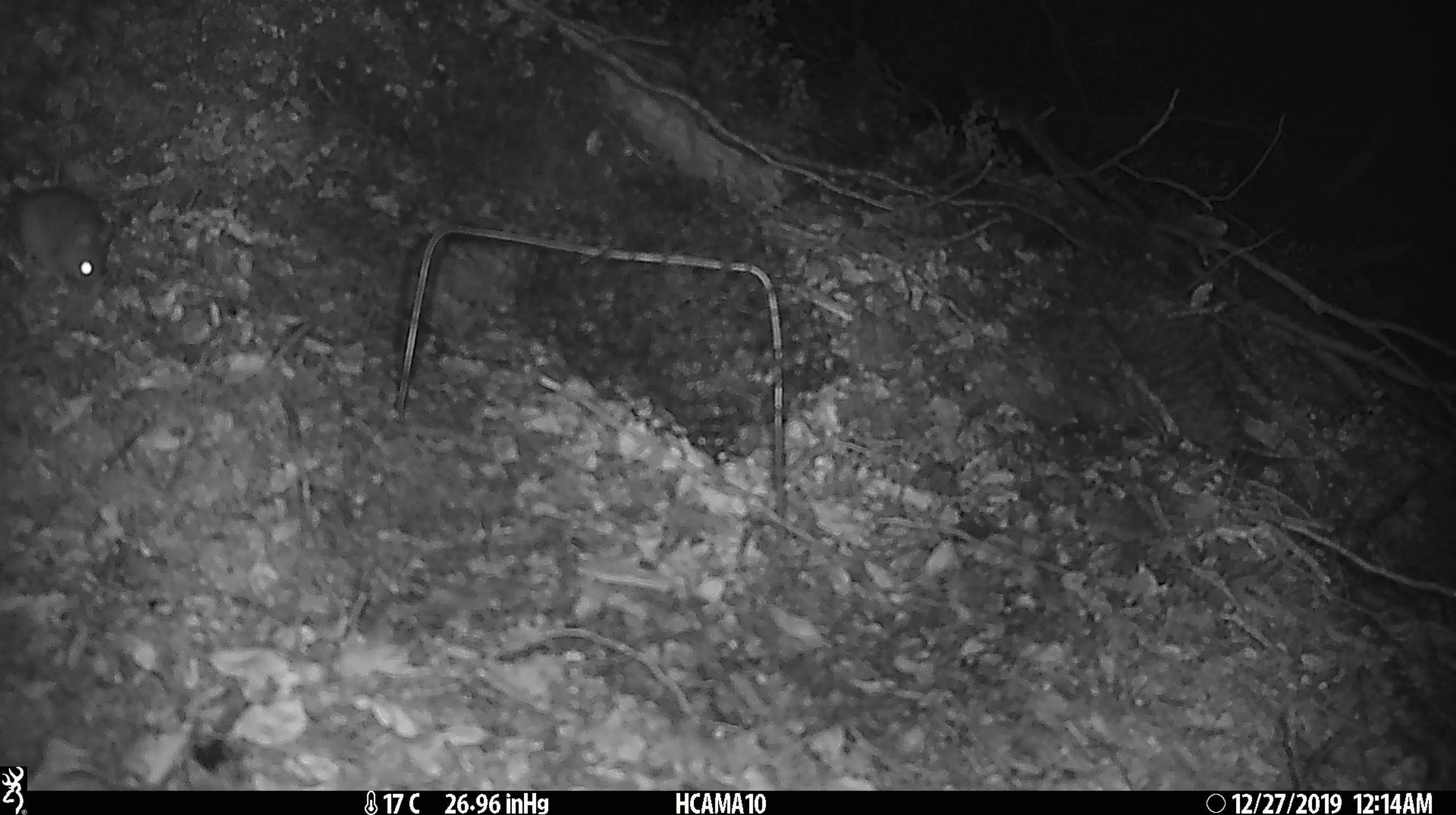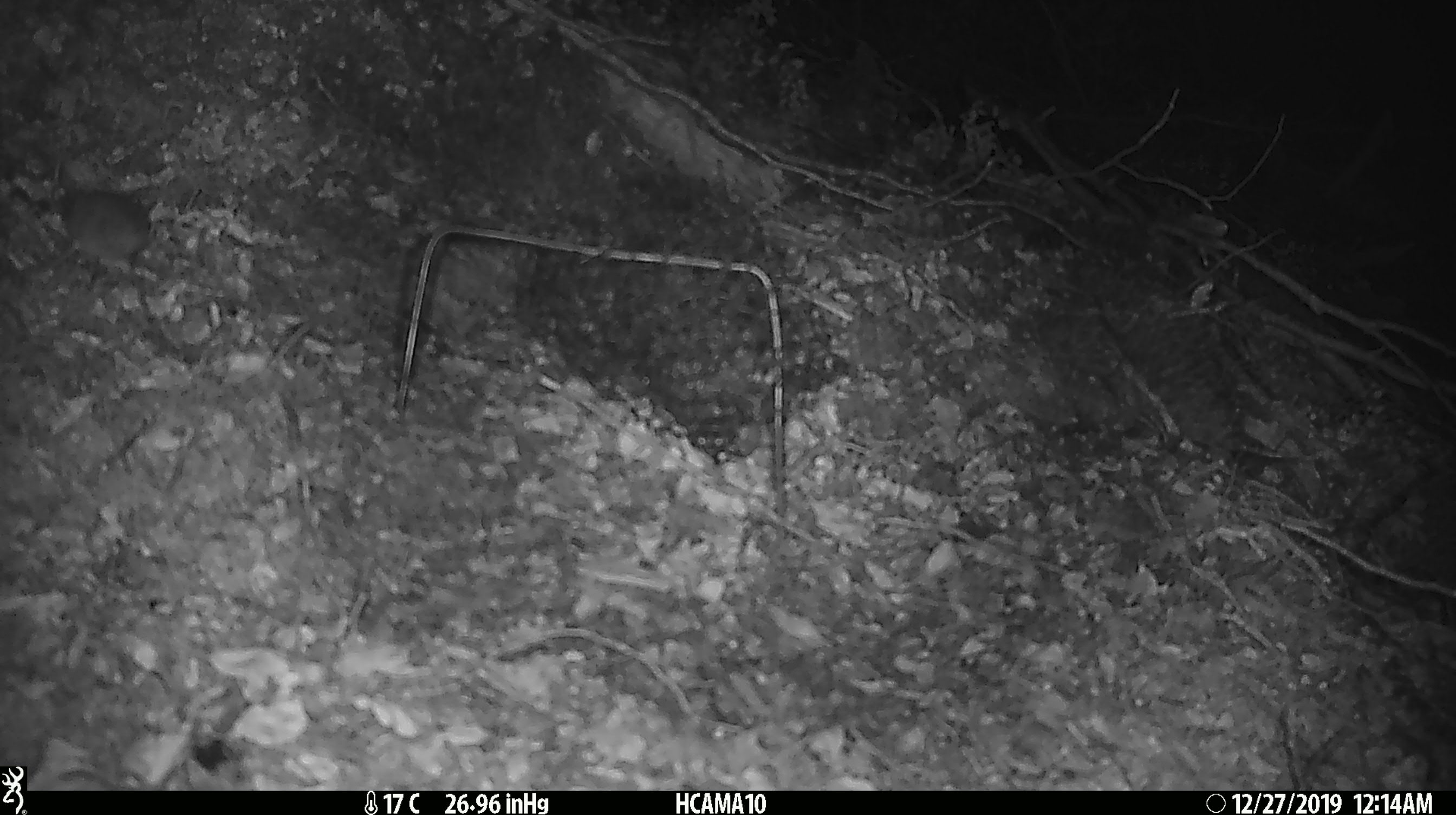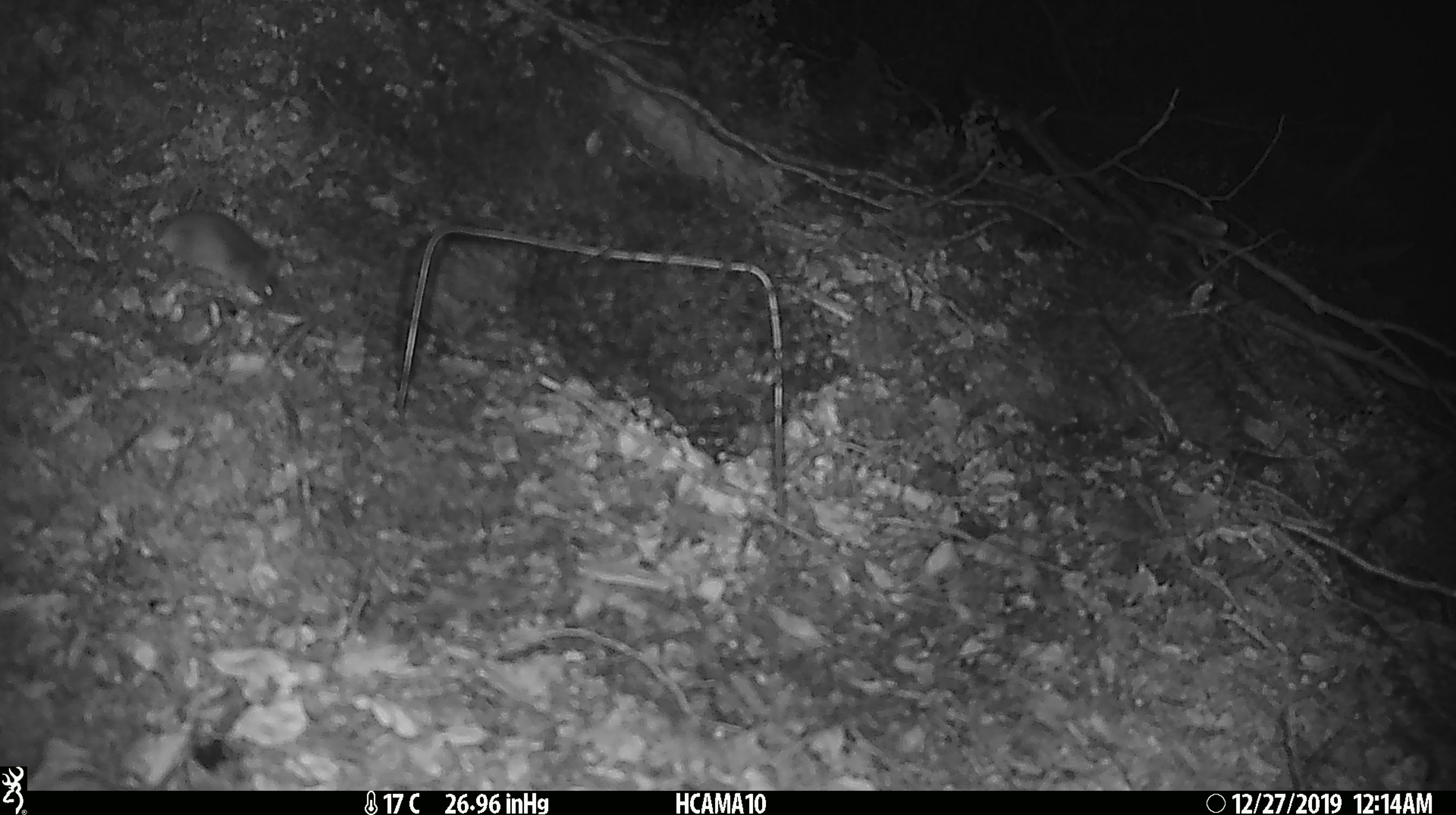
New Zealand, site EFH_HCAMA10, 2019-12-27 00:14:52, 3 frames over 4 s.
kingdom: Animalia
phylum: Chordata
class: Mammalia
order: Rodentia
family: Muridae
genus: Mus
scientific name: Mus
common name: mouse